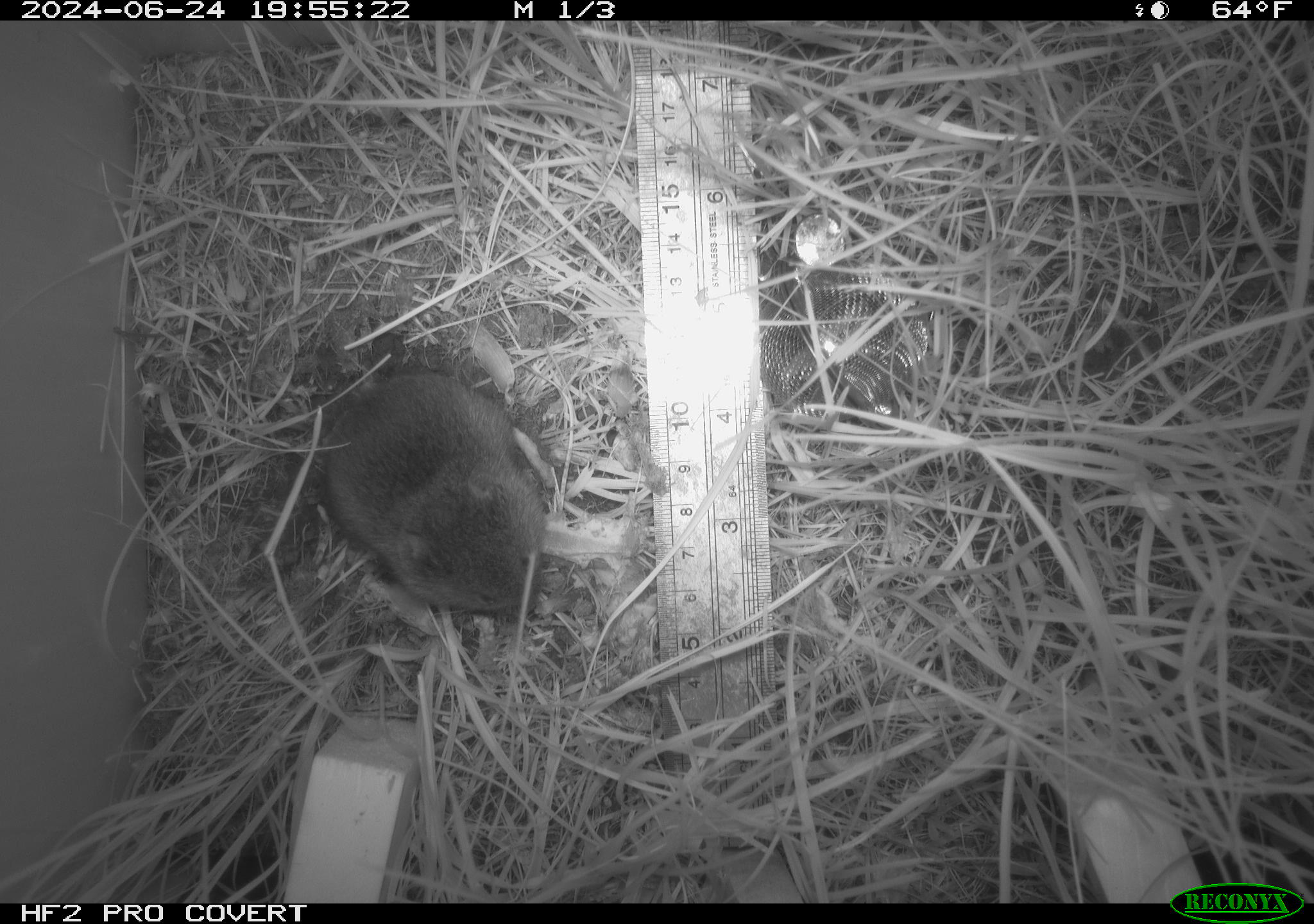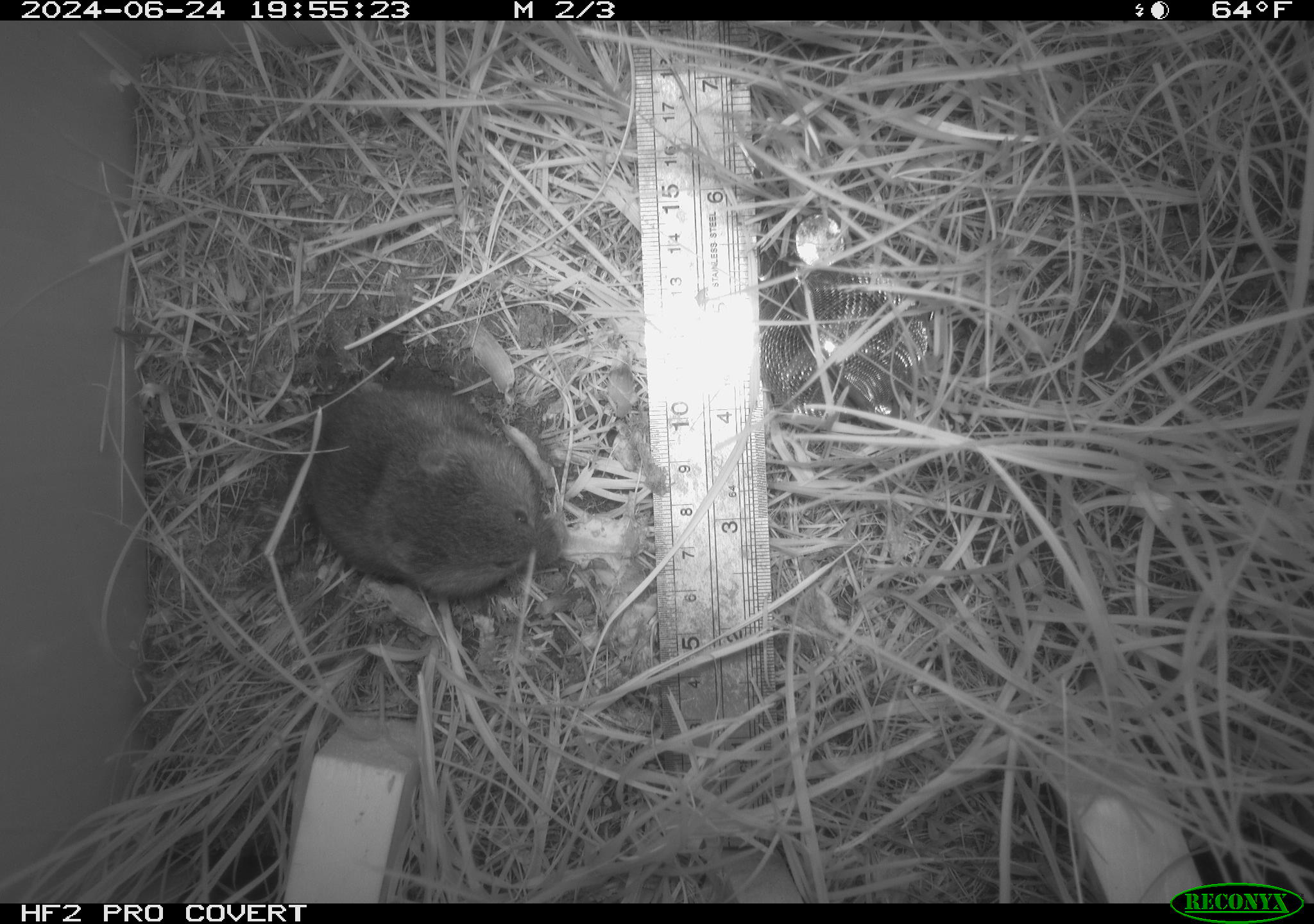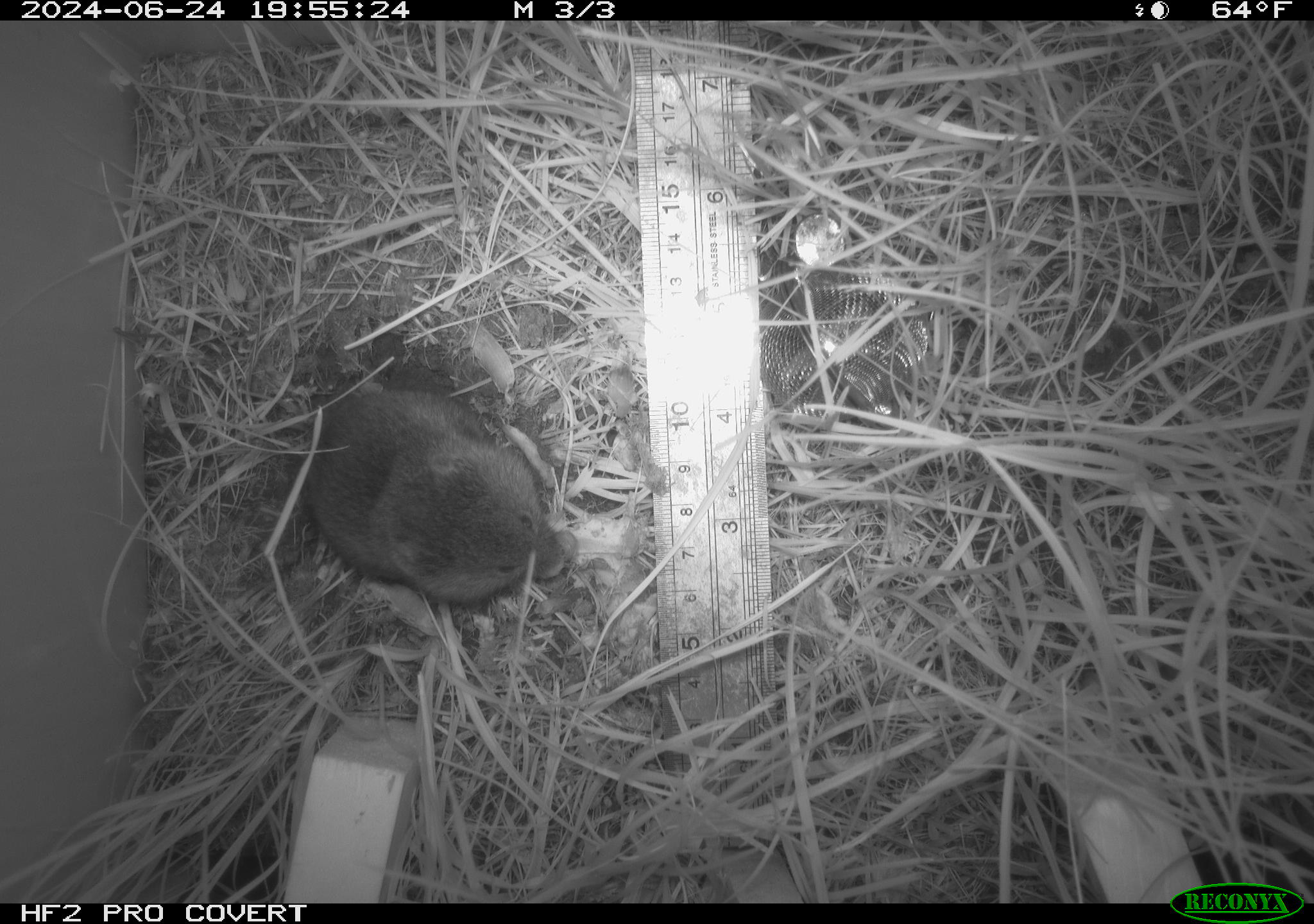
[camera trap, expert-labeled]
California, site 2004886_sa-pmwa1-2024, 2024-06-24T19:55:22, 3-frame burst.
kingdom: Animalia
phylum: Chordata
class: Mammalia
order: Rodentia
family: Cricetidae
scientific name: Arvicolinae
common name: voles, lemmings, and muskrats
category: arvicolinae subfamily